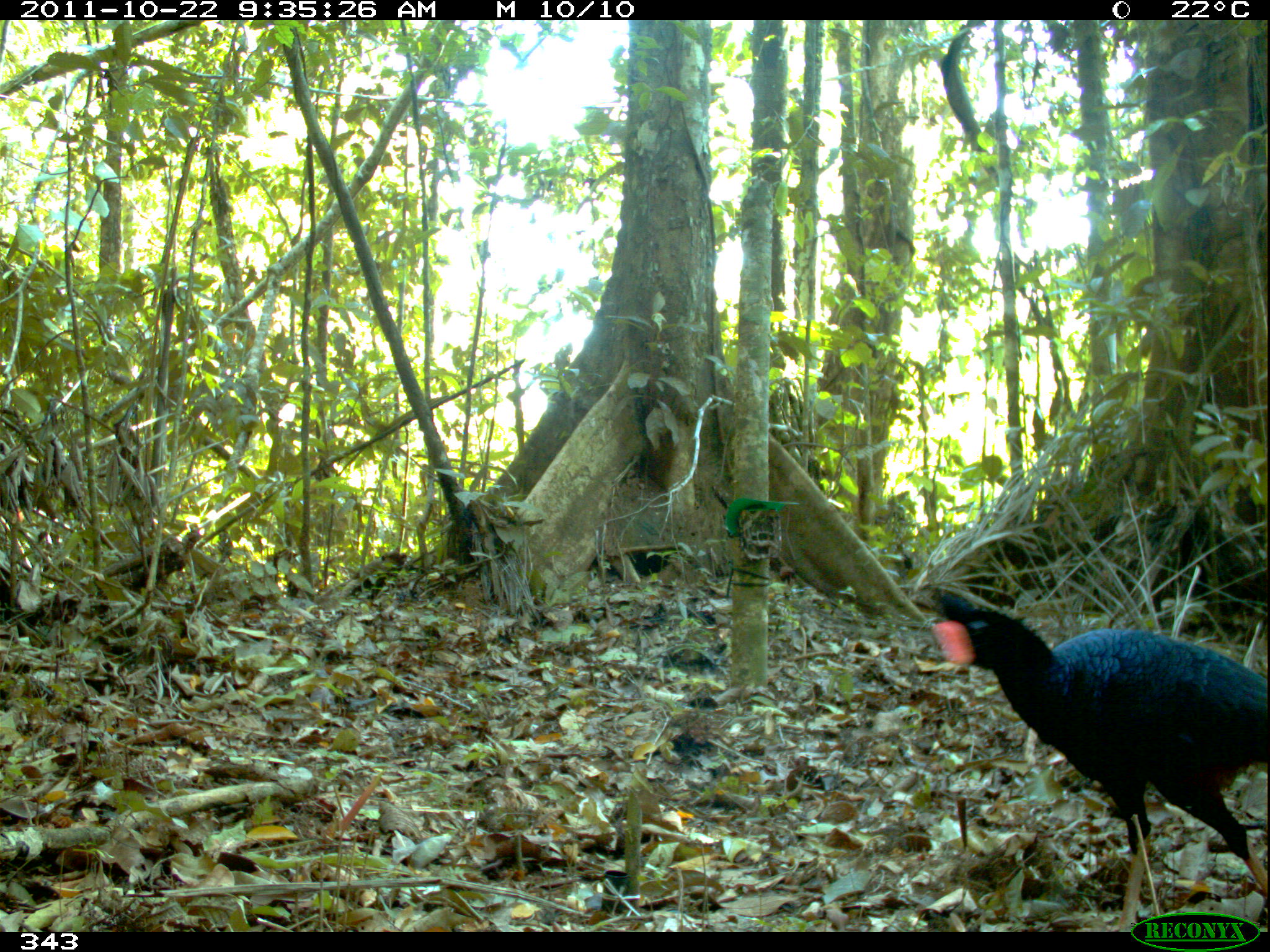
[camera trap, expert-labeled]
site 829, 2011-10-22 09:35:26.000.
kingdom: Animalia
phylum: Chordata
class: Aves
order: Galliformes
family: Cracidae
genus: Mitu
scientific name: Mitu tuberosum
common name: razor-billed curassow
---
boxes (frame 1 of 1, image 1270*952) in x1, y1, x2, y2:
mitu tuberosum: 931, 585, 1269, 933